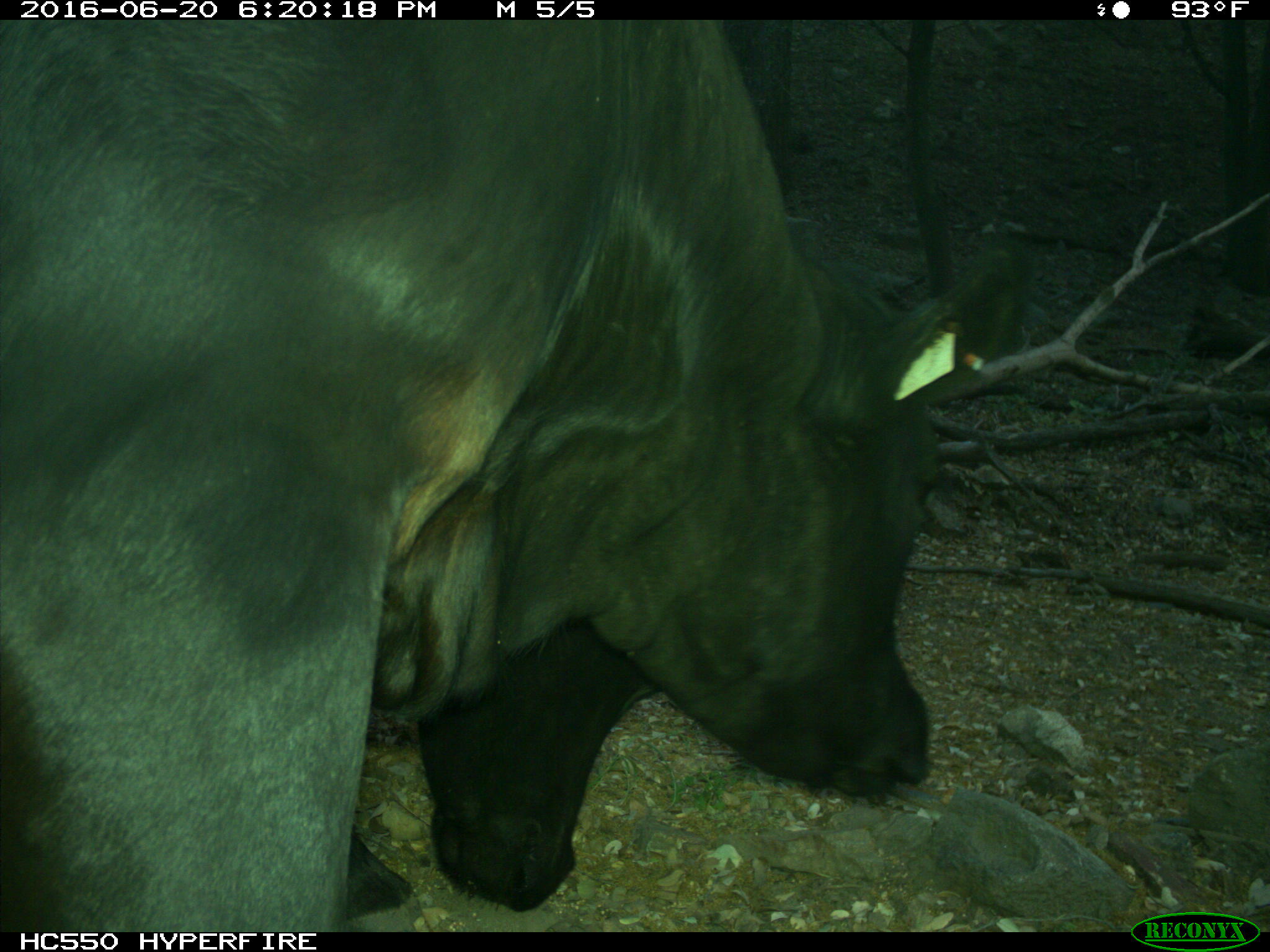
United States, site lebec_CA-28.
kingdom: Animalia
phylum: Chordata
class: Mammalia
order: Artiodactyla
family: Bovidae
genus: Bos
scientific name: Bos taurus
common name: domestic cow